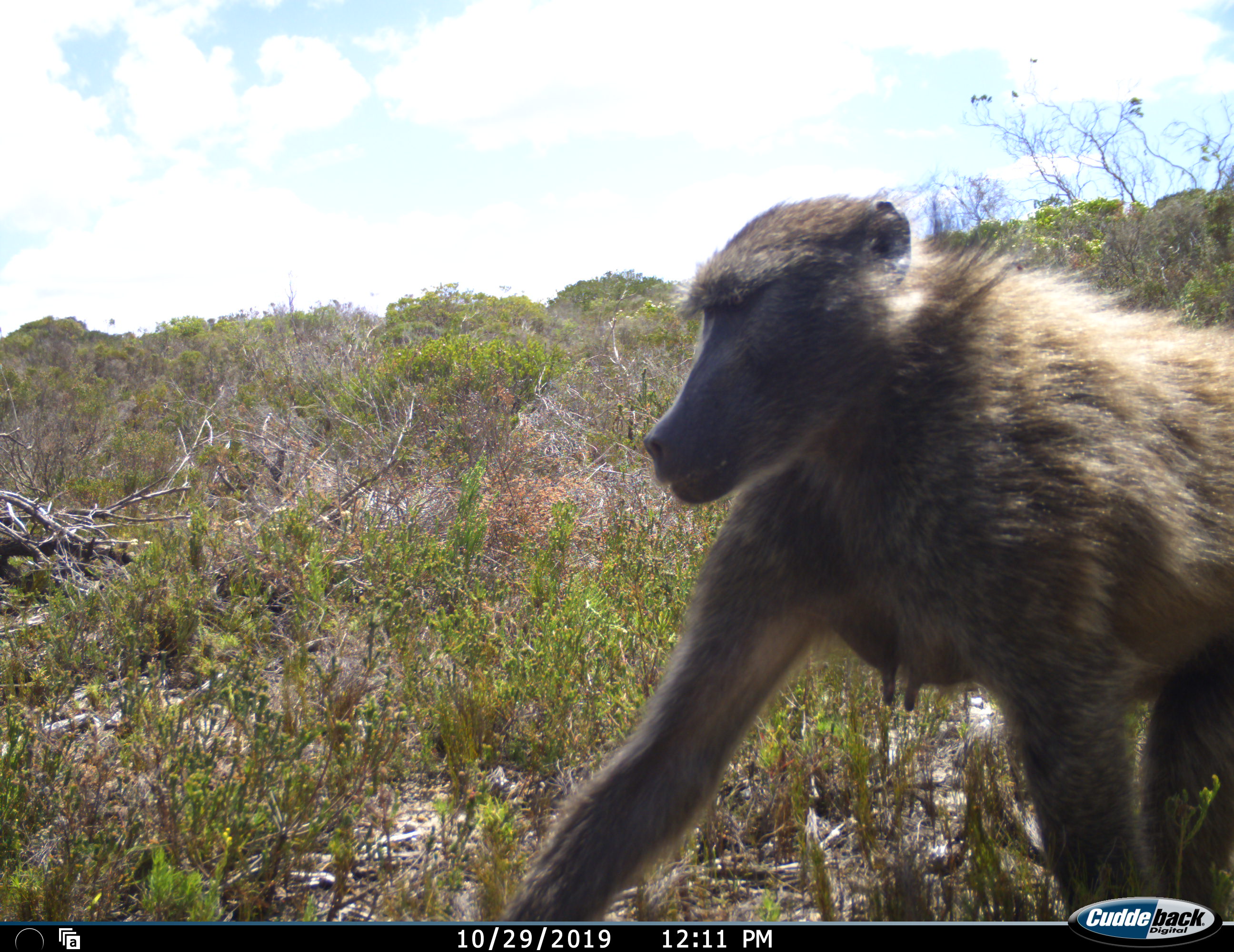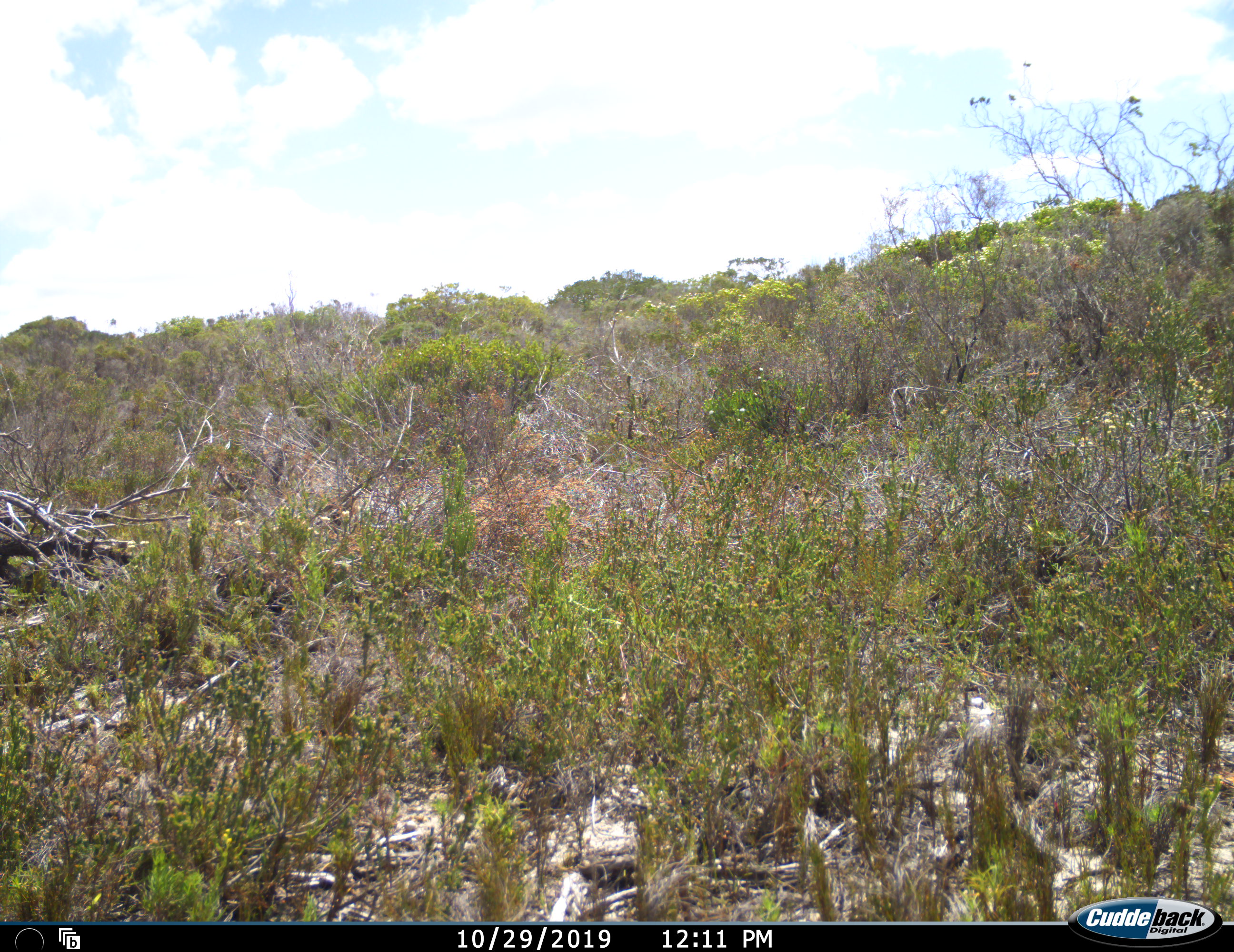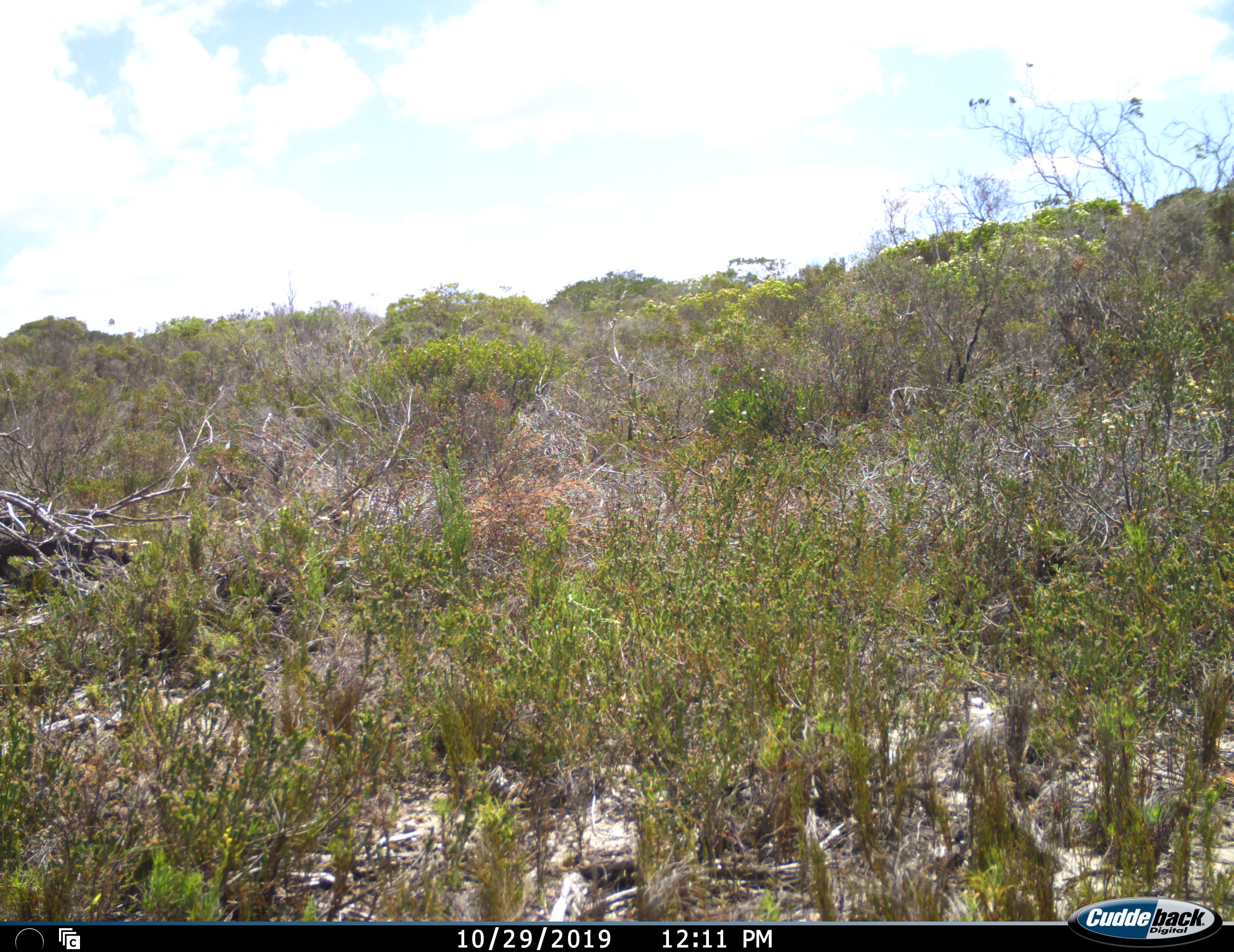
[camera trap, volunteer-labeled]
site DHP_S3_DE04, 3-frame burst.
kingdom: Animalia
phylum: Chordata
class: Mammalia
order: Primates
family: Cercopithecidae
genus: Papio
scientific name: Papio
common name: baboon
Baboon (Papio), count 1. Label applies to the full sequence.